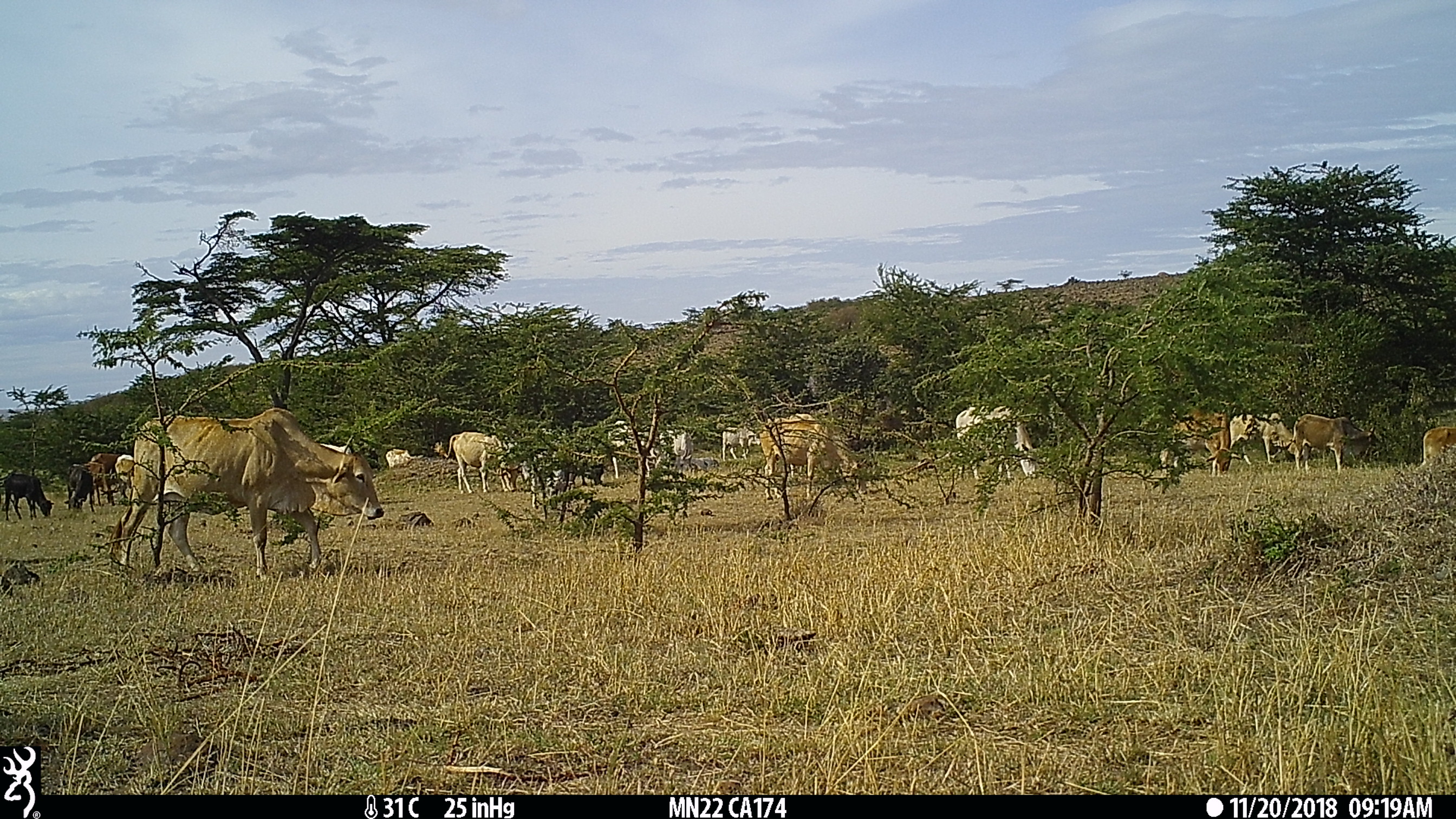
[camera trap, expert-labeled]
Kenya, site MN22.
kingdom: Animalia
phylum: Chordata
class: Mammalia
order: Artiodactyla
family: Bovidae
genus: Bos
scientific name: Bos taurus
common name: cattle